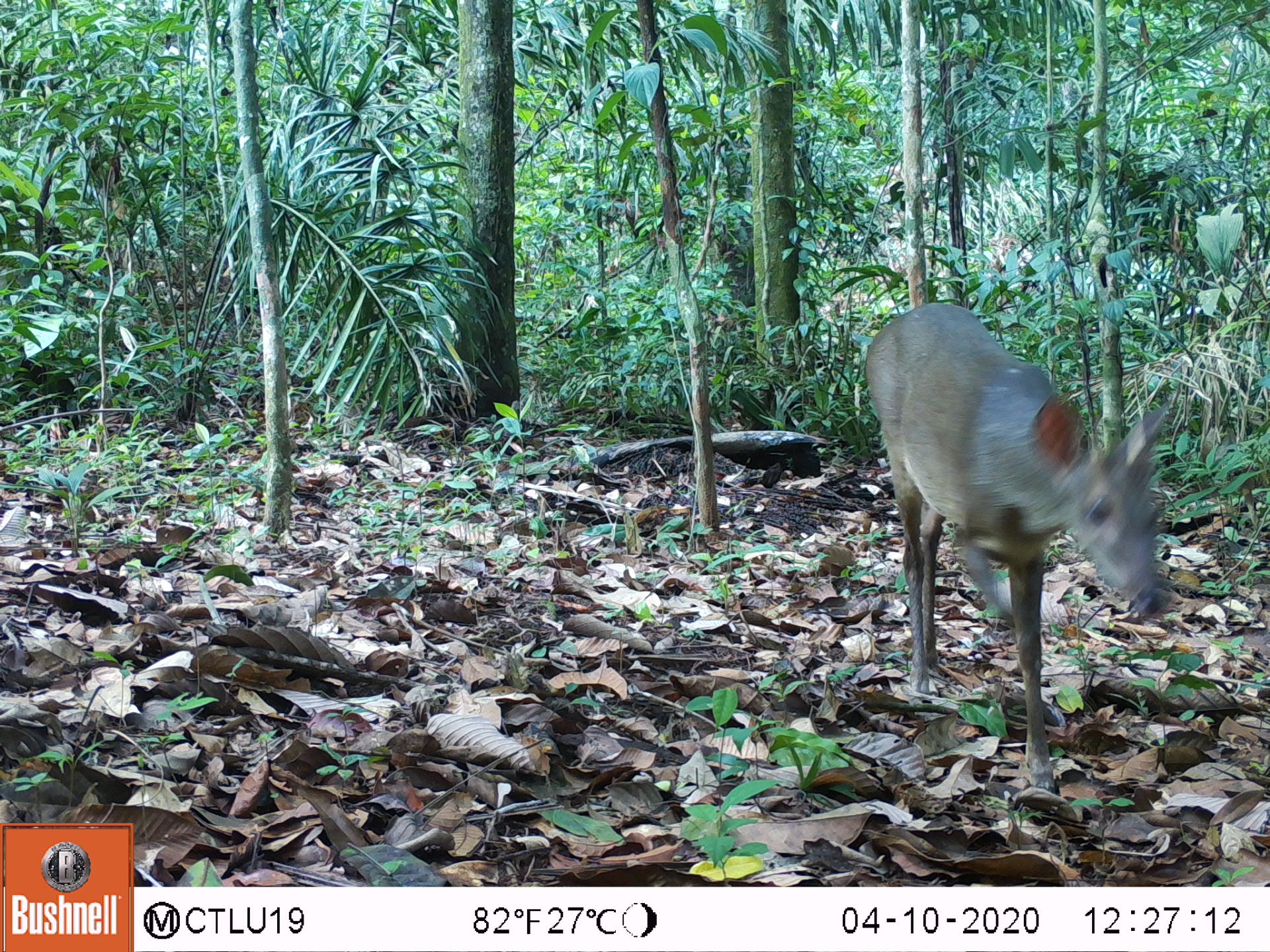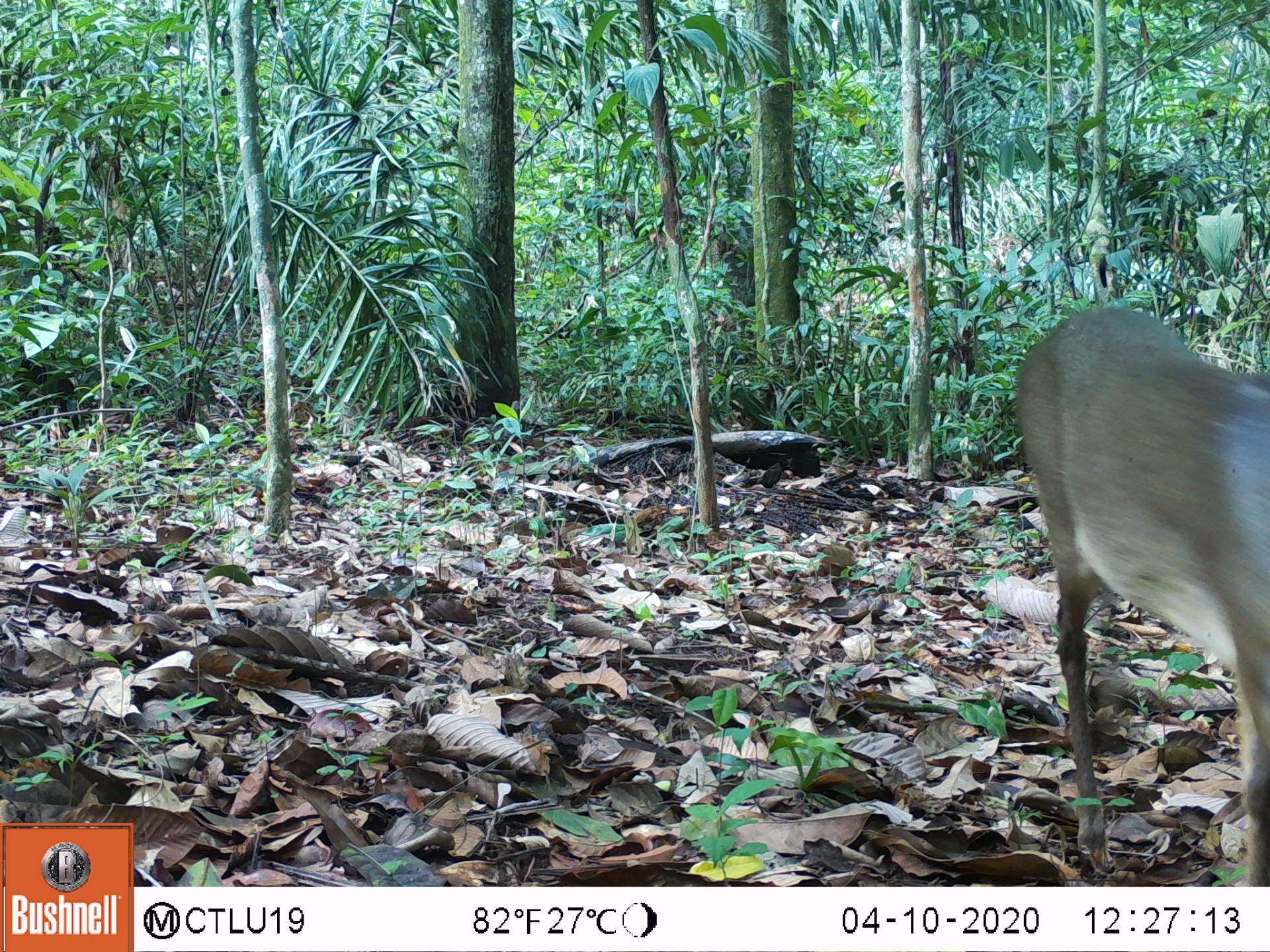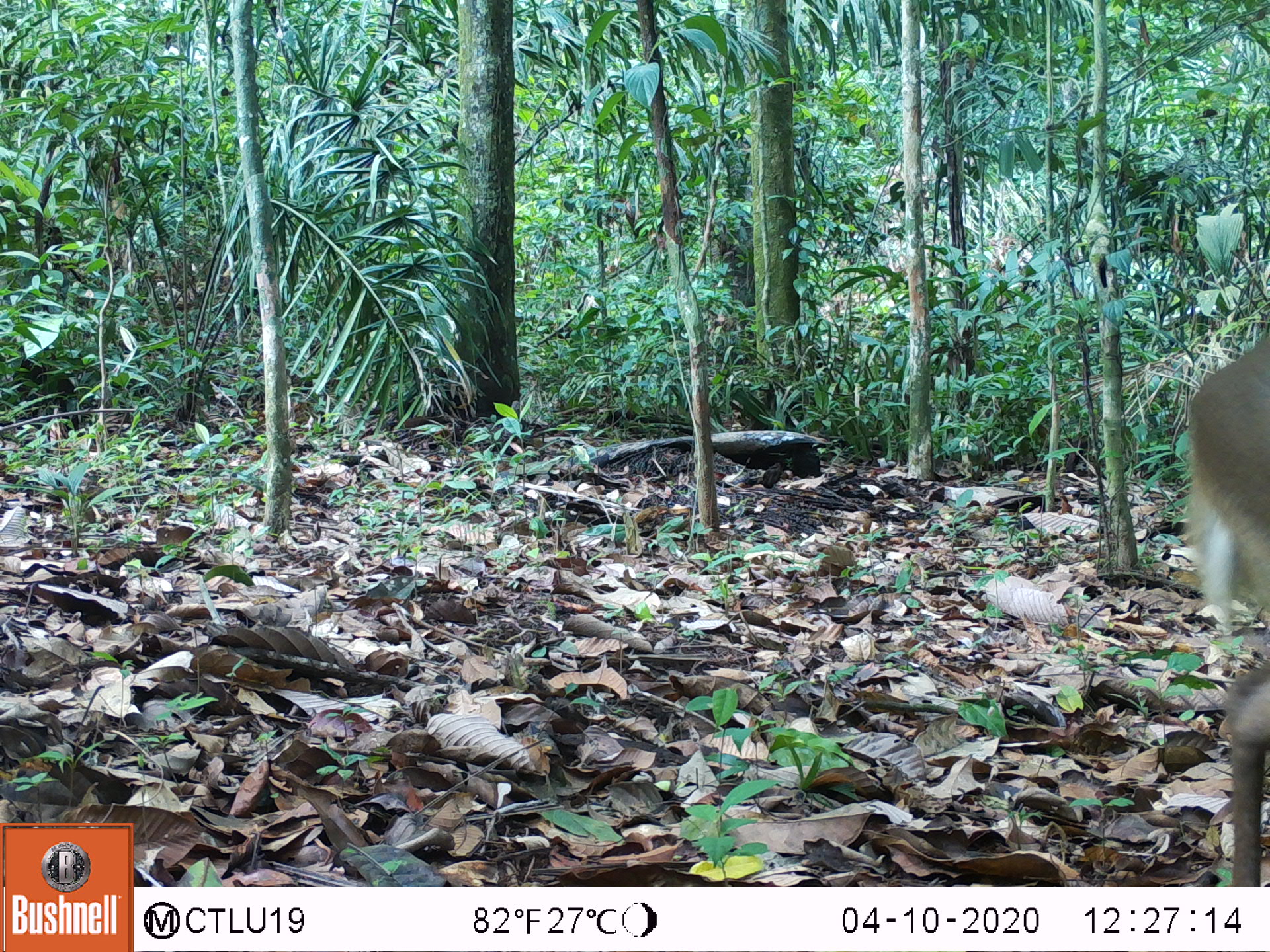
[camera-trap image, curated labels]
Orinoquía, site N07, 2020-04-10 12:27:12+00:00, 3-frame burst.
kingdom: Animalia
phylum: Chordata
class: Mammalia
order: Artiodactyla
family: Cervidae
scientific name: Cervidae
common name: deer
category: unknown cervid